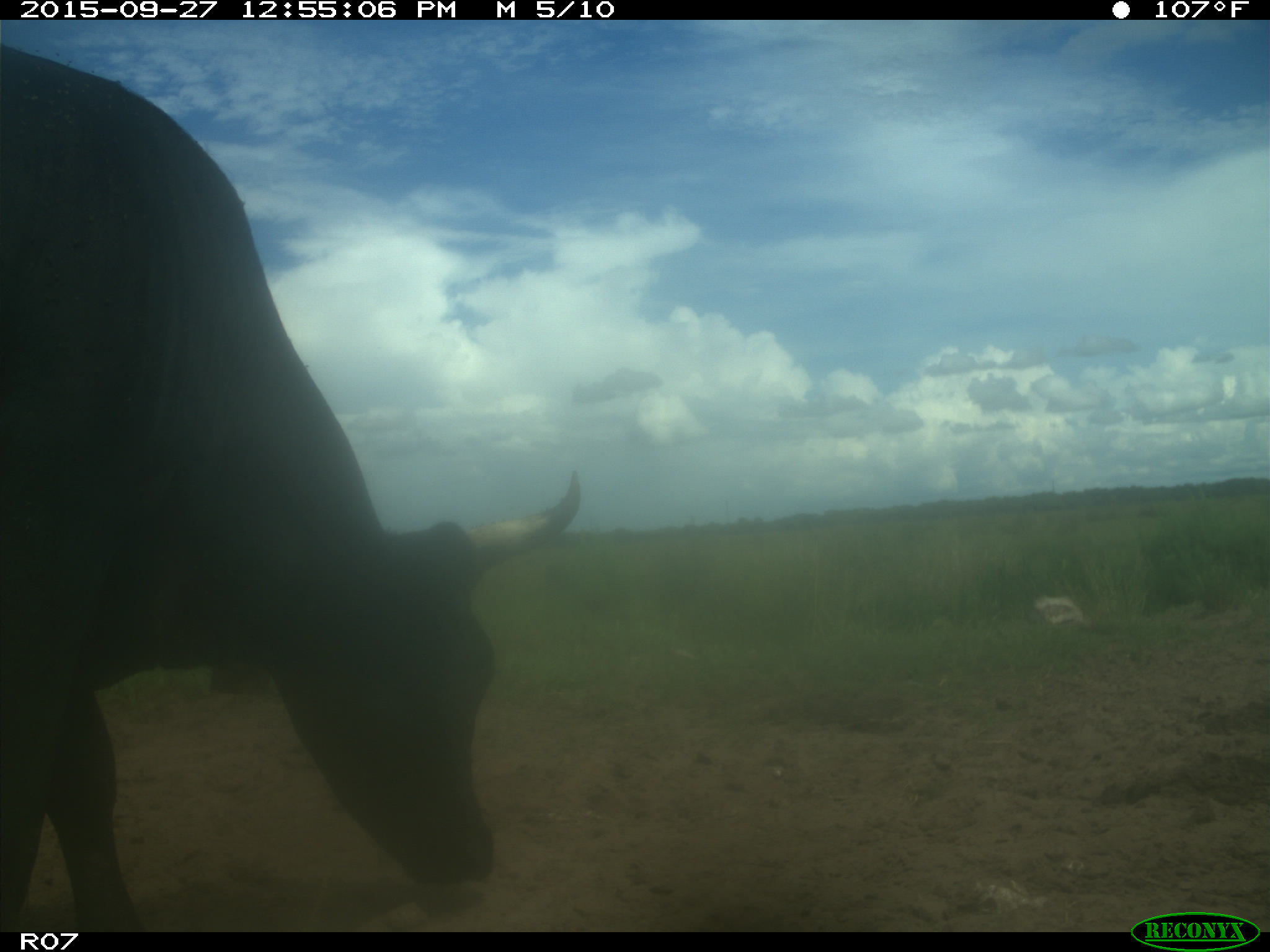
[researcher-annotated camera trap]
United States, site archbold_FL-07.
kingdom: Animalia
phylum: Chordata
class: Mammalia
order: Artiodactyla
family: Bovidae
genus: Bos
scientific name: Bos taurus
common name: domestic cow